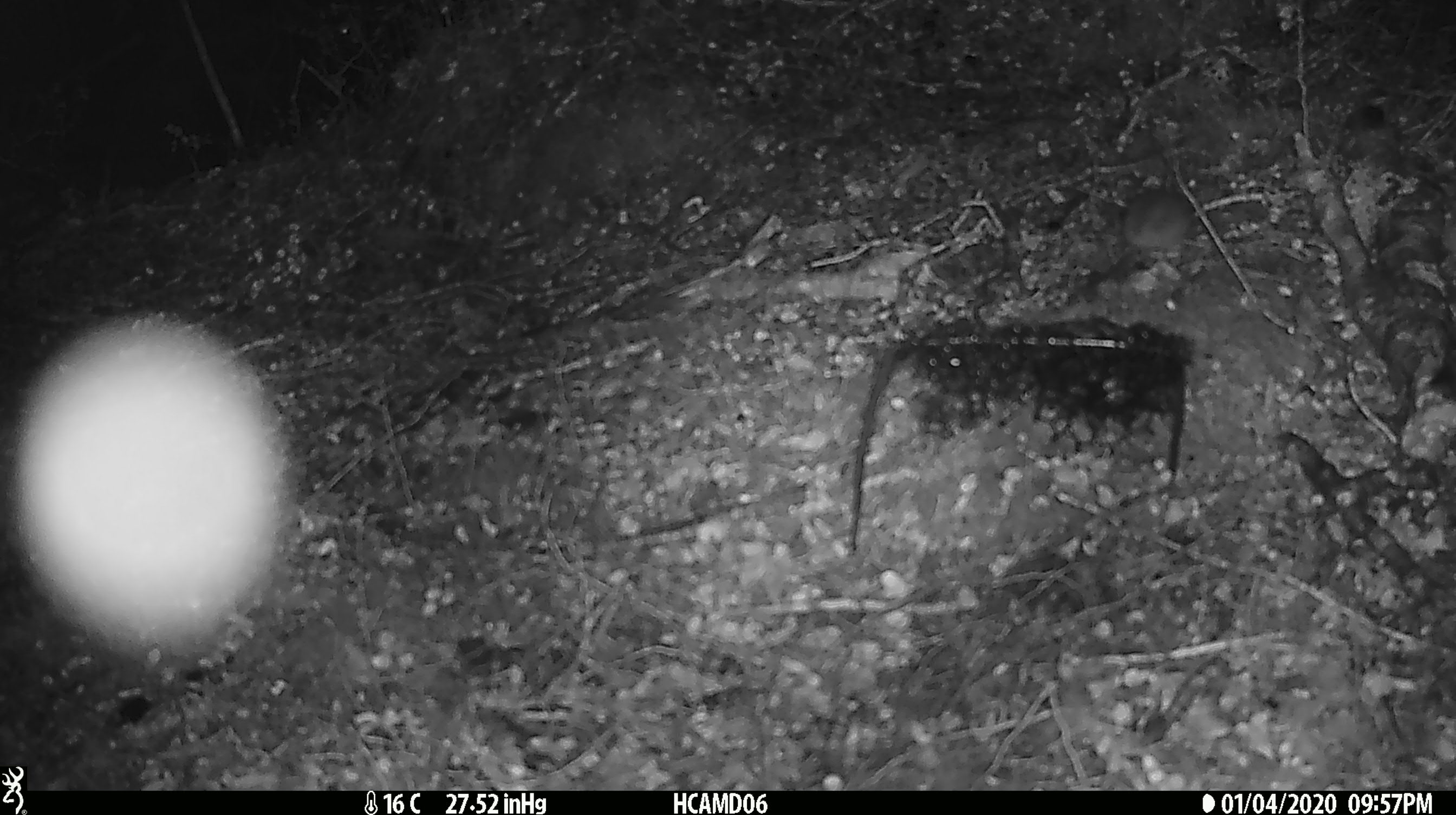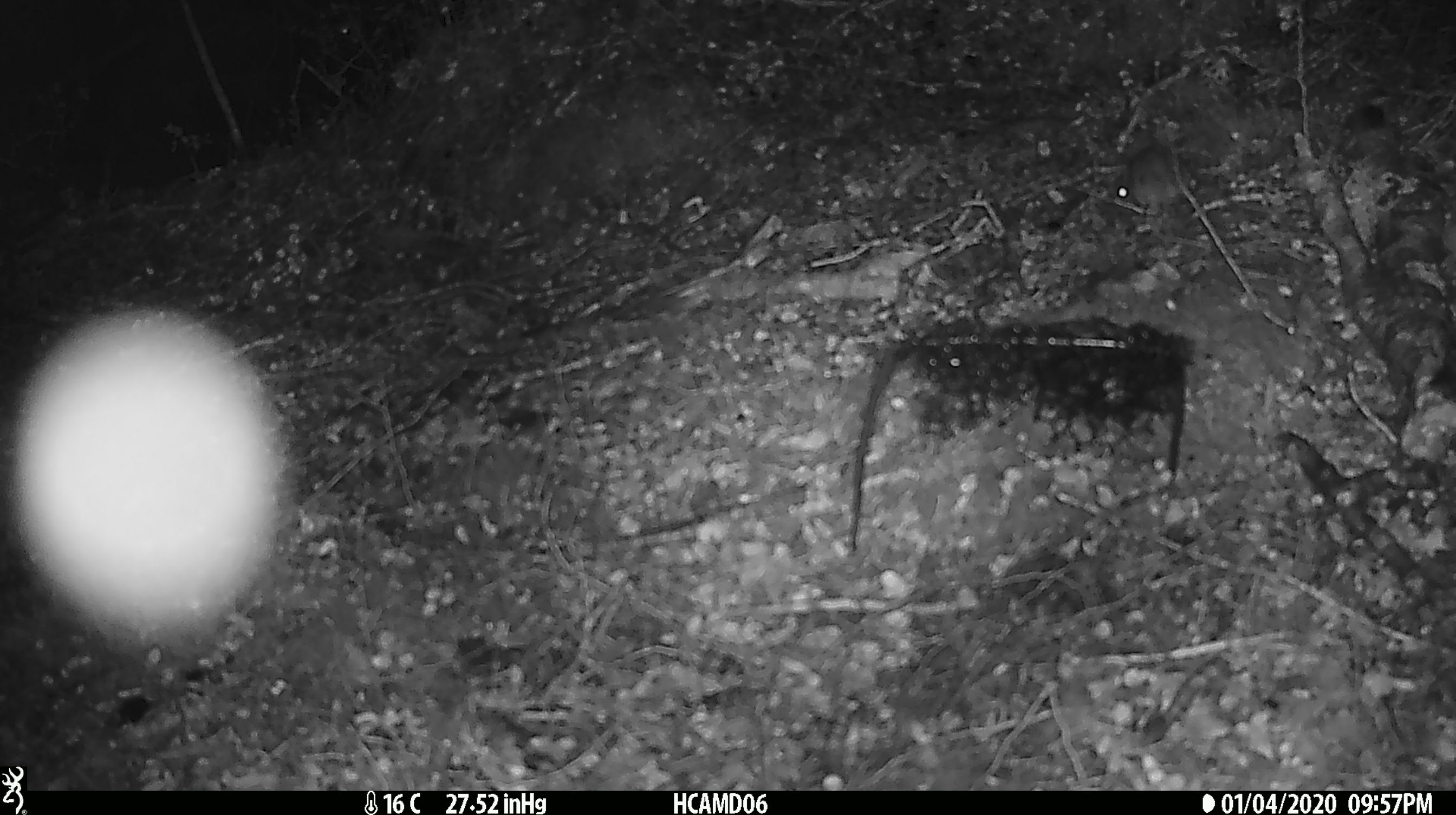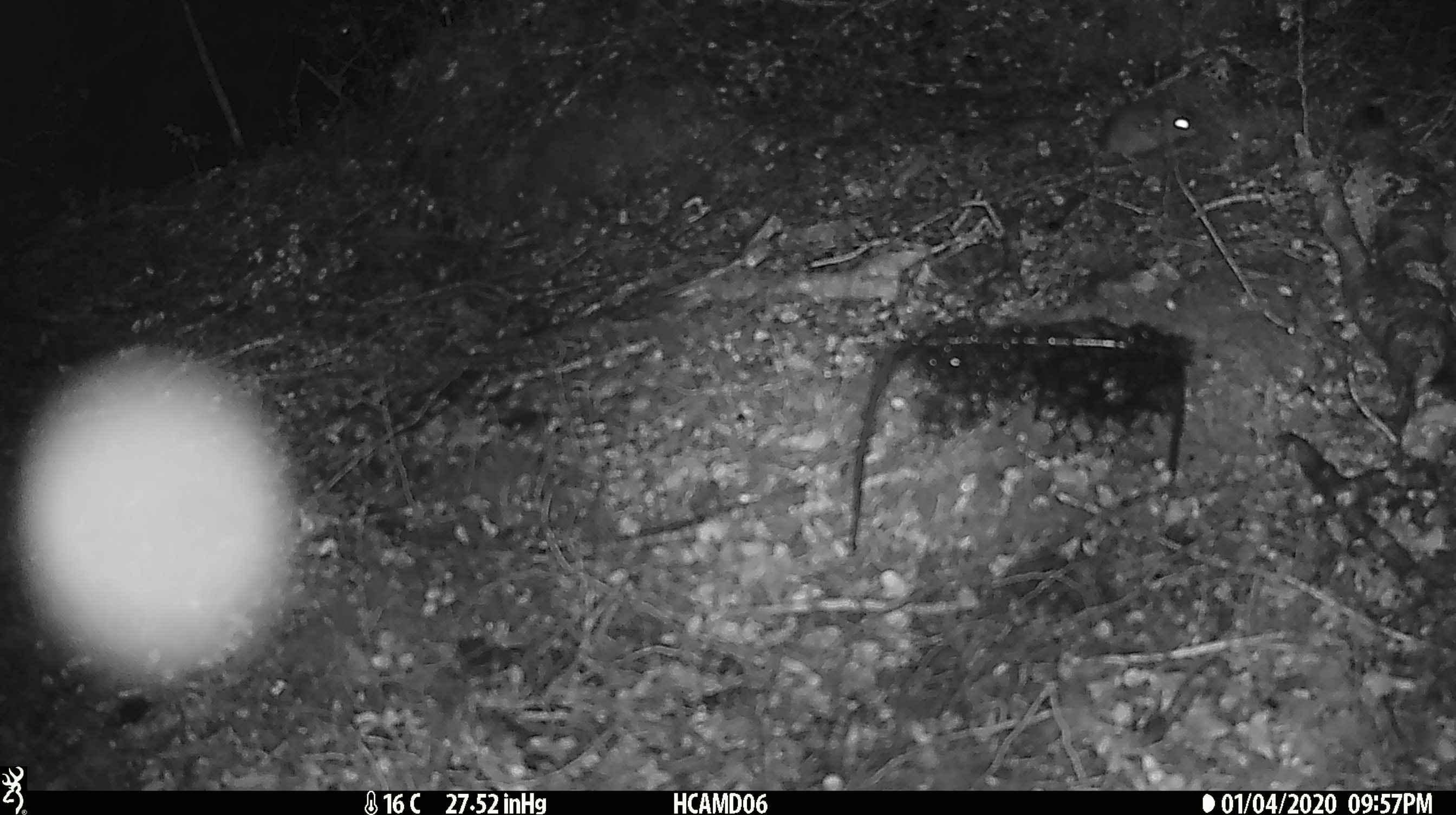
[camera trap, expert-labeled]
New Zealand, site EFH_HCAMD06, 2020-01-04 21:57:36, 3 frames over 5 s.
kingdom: Animalia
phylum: Chordata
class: Mammalia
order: Rodentia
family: Muridae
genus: Mus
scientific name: Mus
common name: mouse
Mouse (Mus).